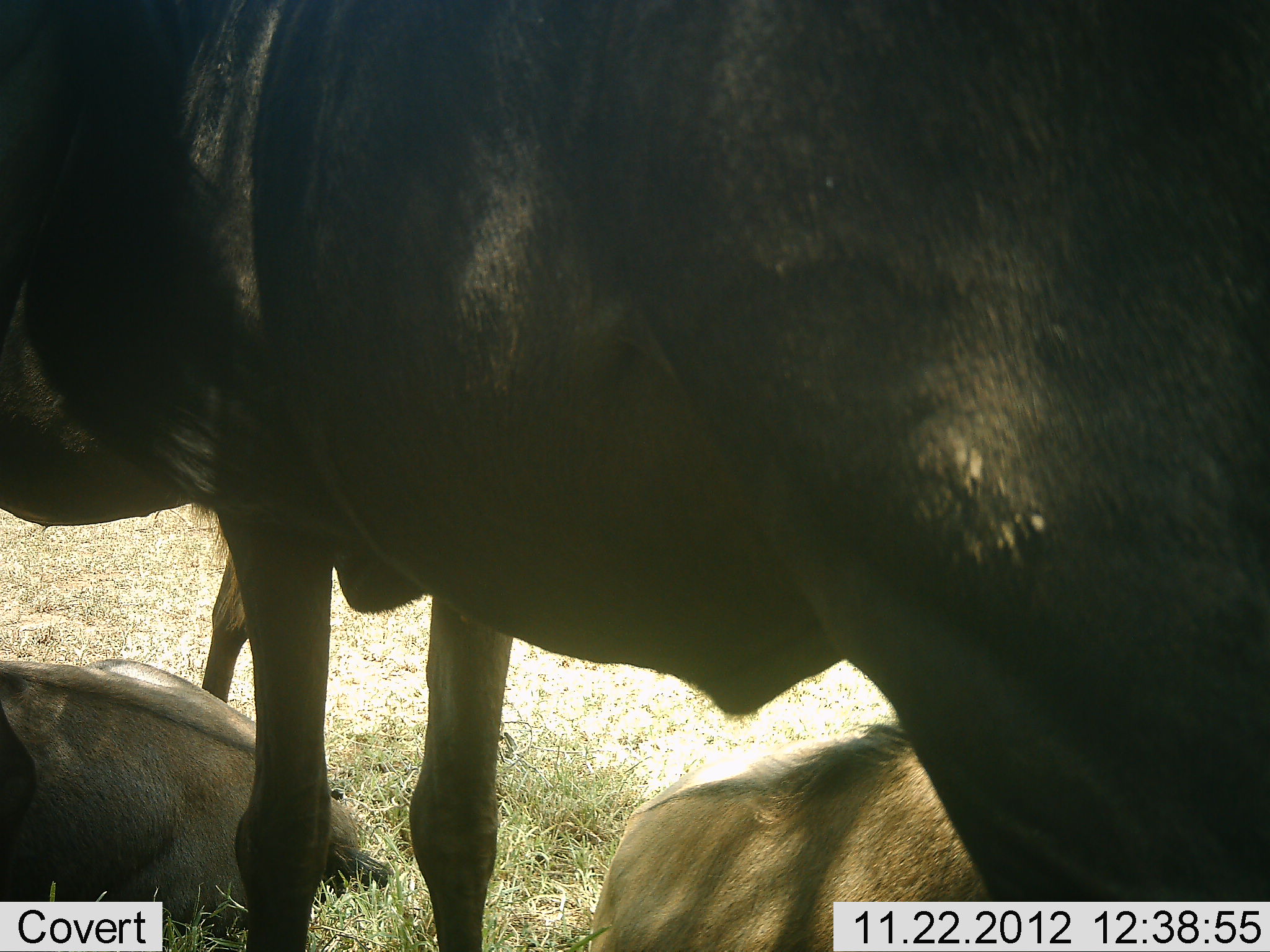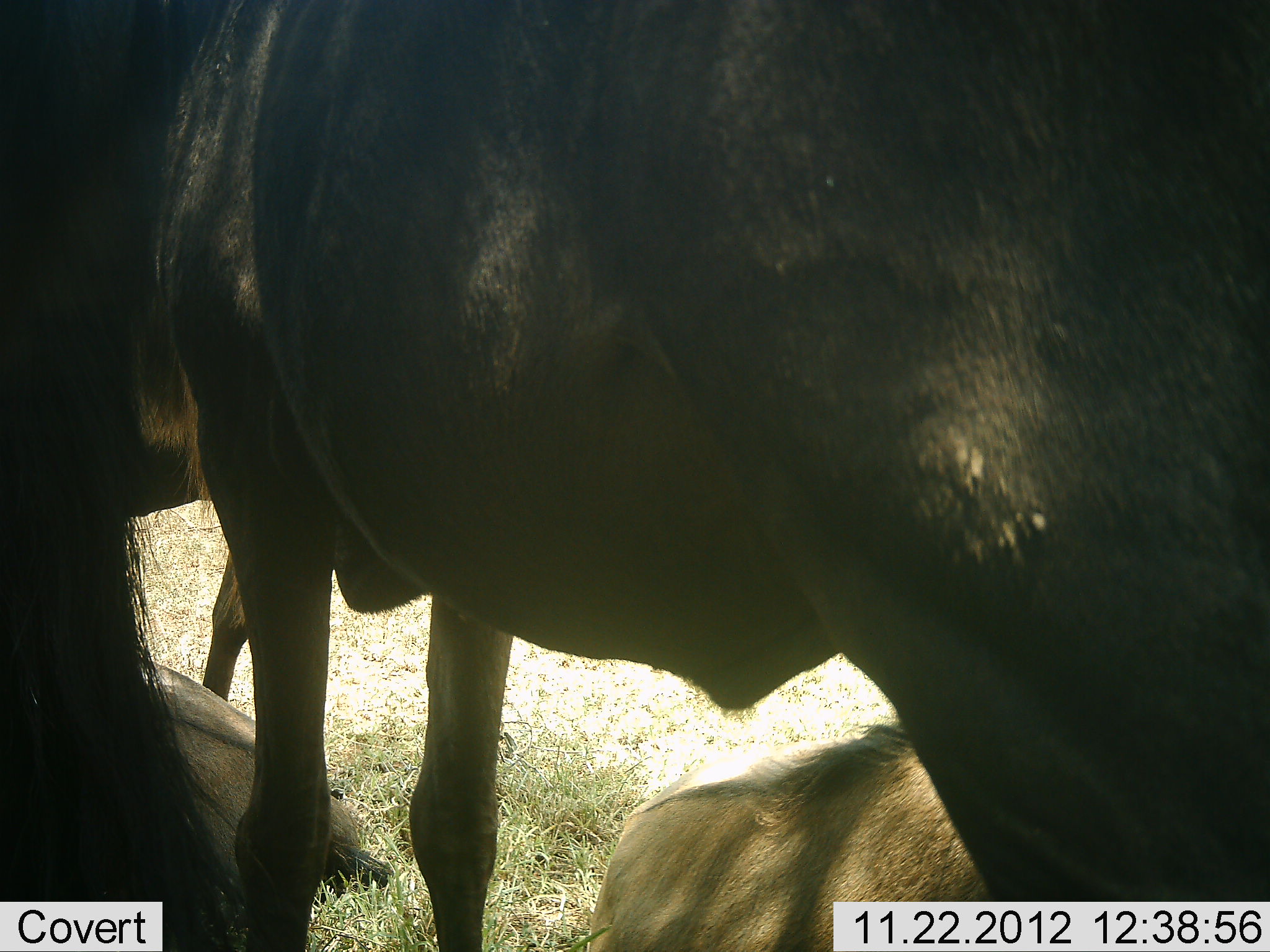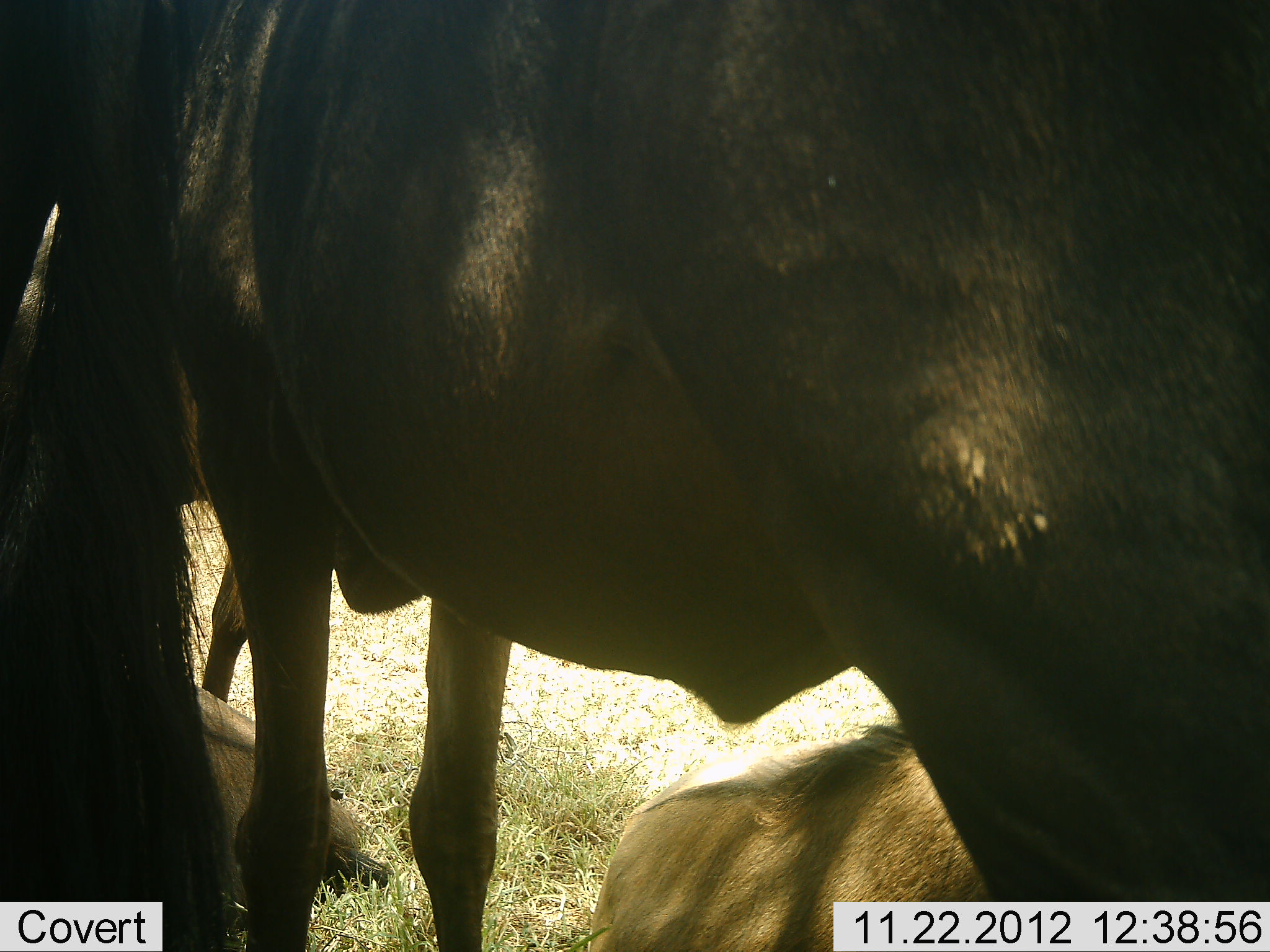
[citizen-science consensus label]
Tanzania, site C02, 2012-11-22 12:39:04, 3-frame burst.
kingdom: Animalia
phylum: Chordata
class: Mammalia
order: Artiodactyla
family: Bovidae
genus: Connochaetes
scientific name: Connochaetes taurinus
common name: blue wildebeest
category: wildebeest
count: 4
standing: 72%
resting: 91%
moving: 0%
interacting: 9%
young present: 25%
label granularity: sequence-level